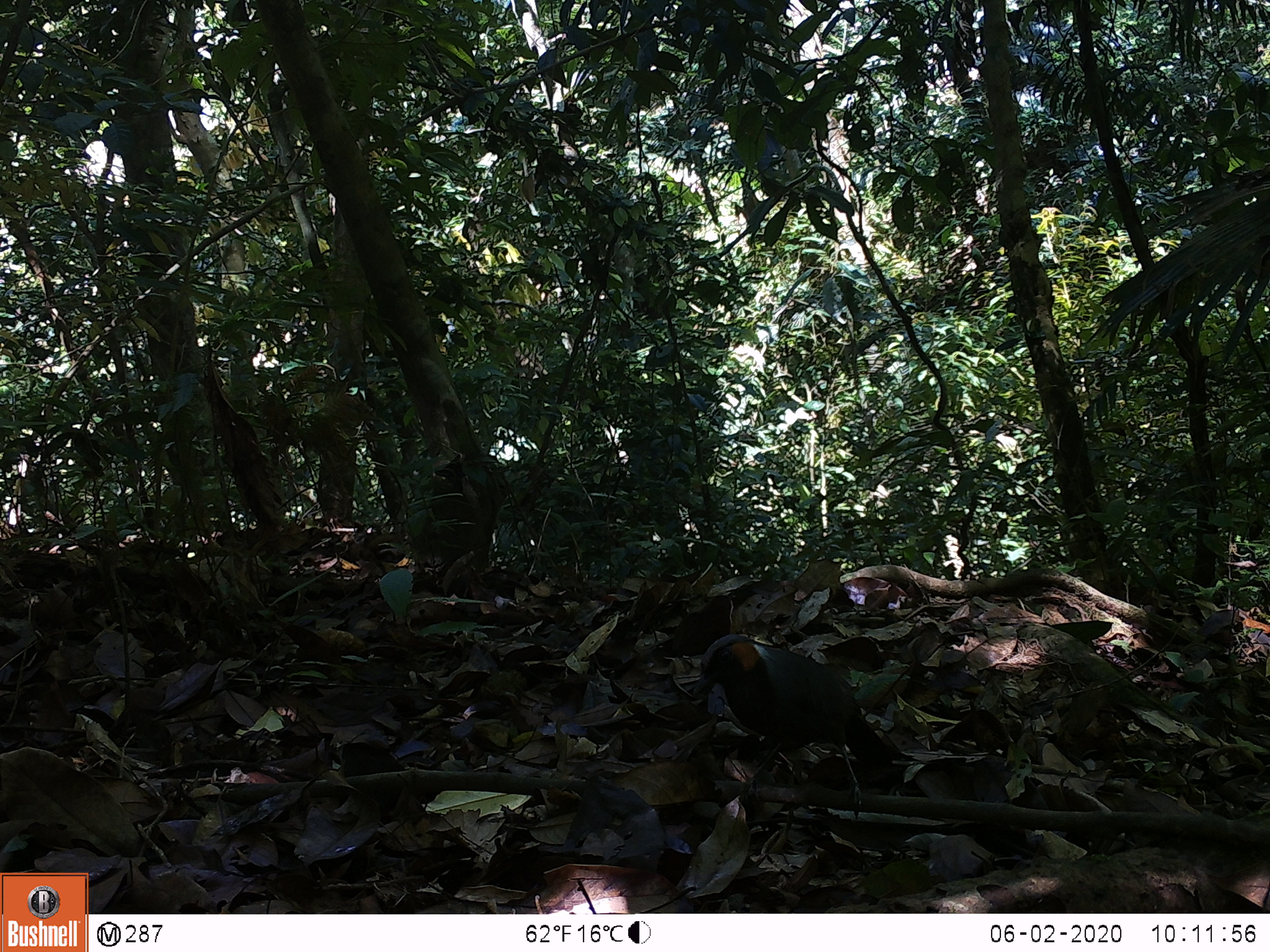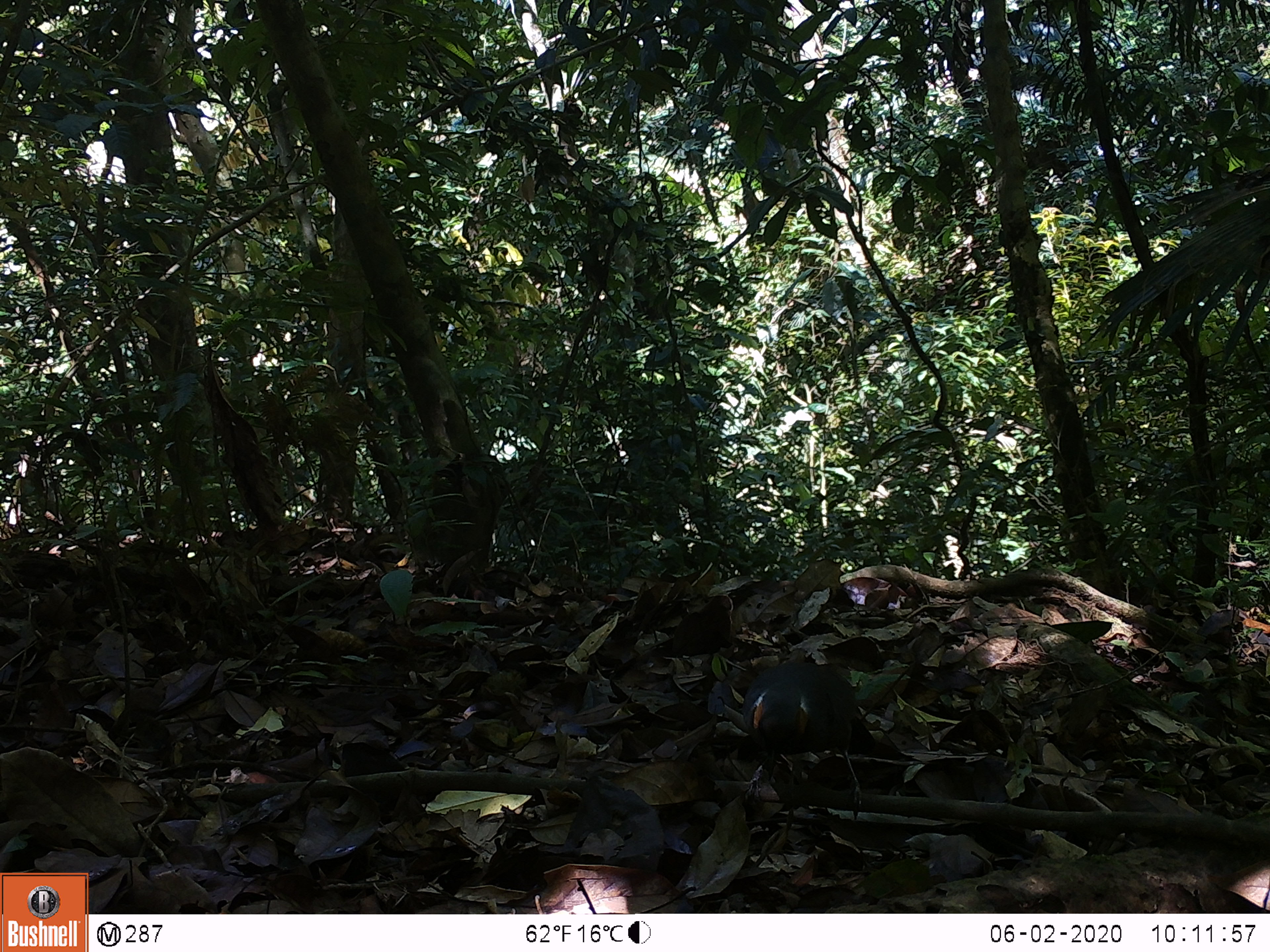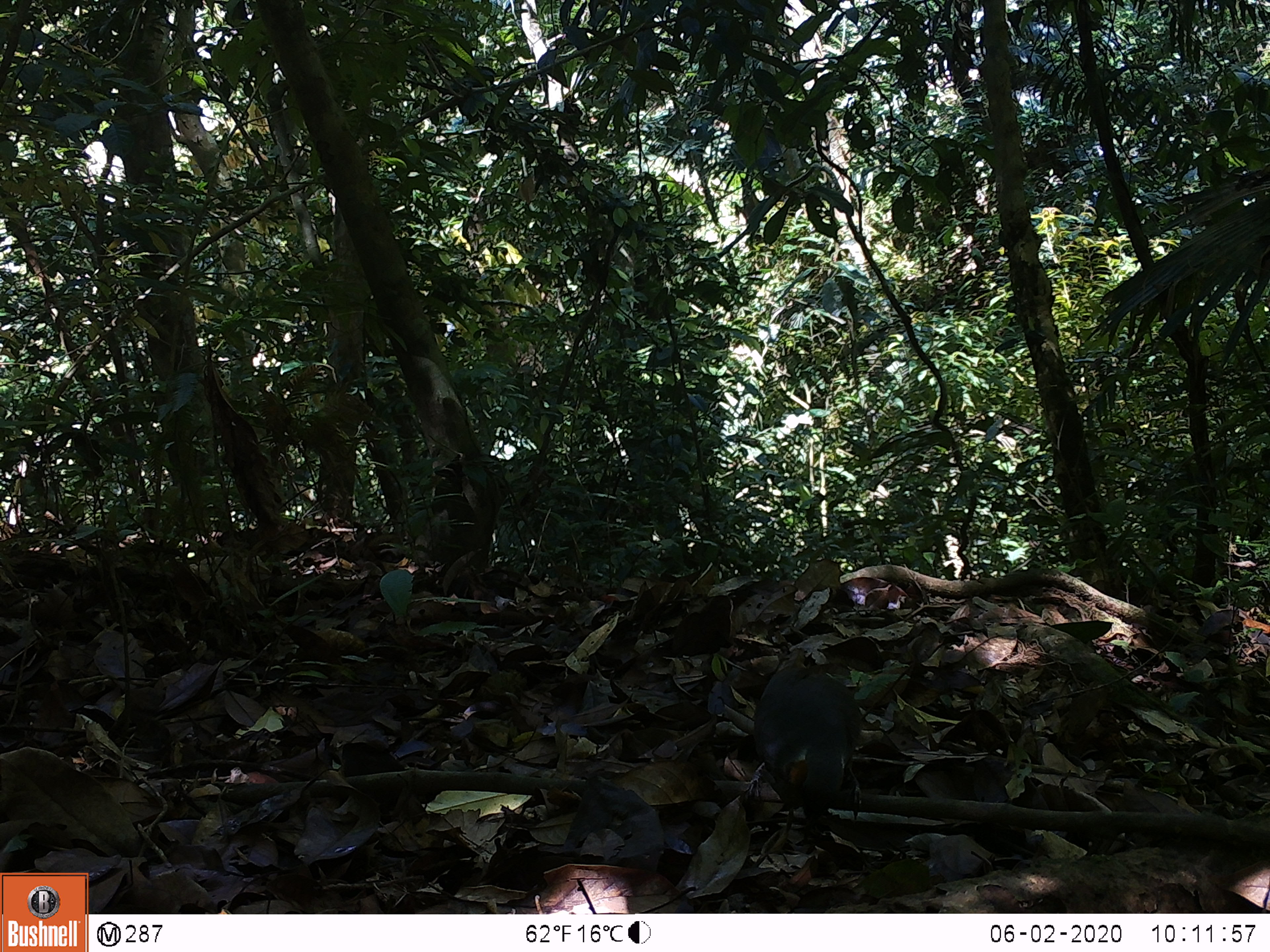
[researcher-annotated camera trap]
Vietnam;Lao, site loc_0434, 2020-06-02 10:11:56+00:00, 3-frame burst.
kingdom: Animalia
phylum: Chordata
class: Aves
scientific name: Aves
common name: bird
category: unidentified bird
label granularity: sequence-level